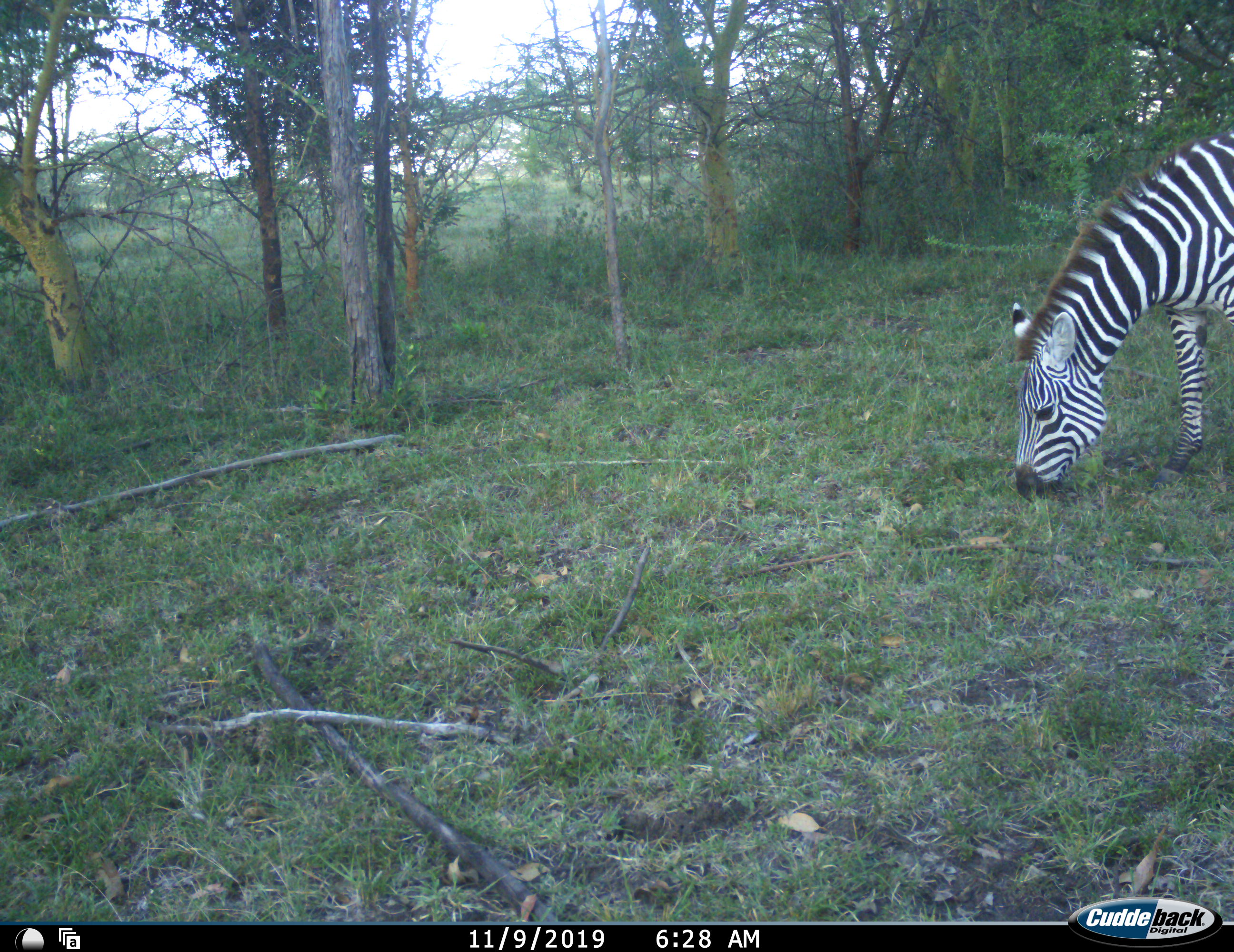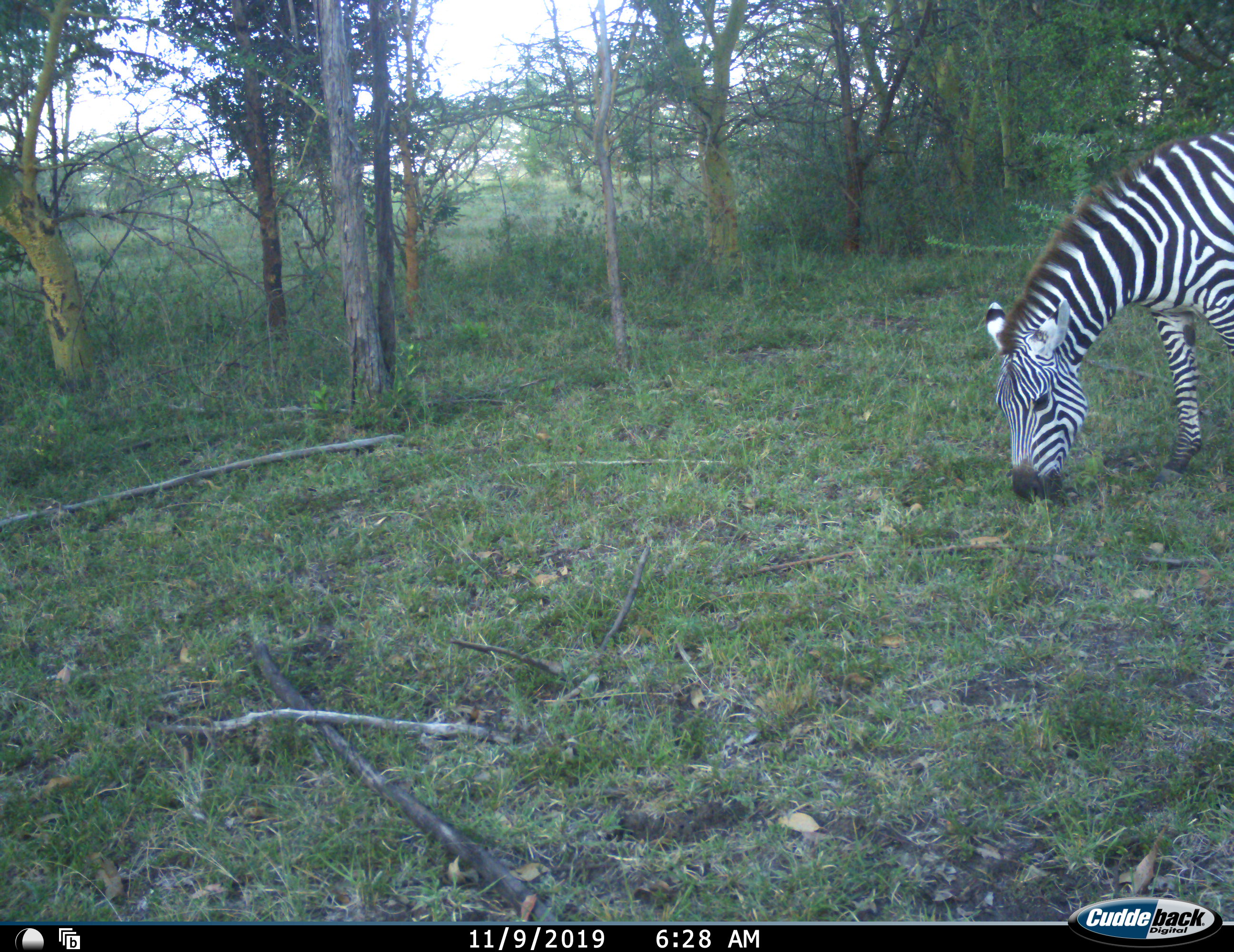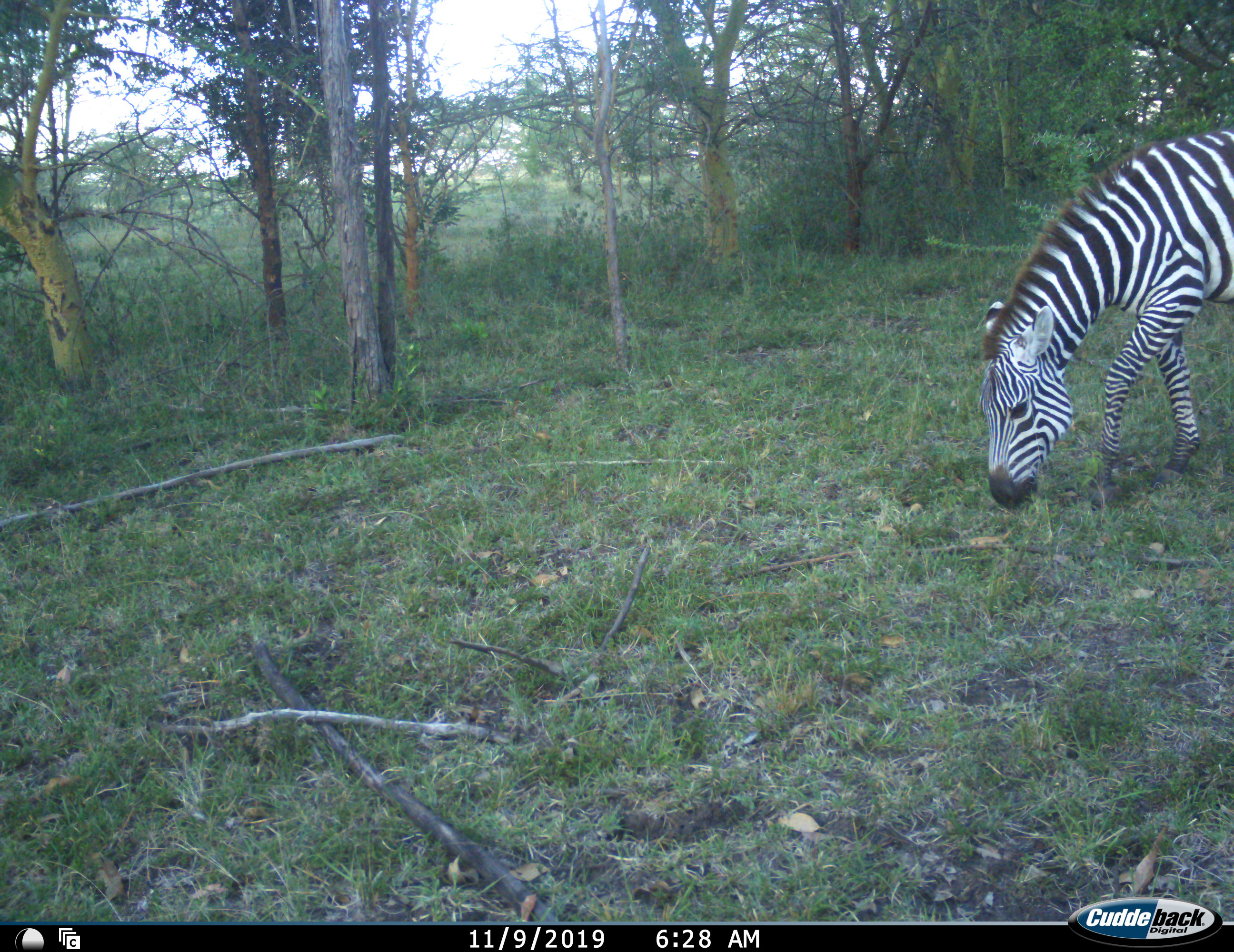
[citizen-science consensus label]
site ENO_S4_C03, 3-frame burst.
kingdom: Animalia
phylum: Chordata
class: Mammalia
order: Perissodactyla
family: Equidae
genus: Equus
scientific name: Equus quagga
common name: plains zebra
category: zebraplains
Zebraplains (plains zebra) (Equus quagga), count 1. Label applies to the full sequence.